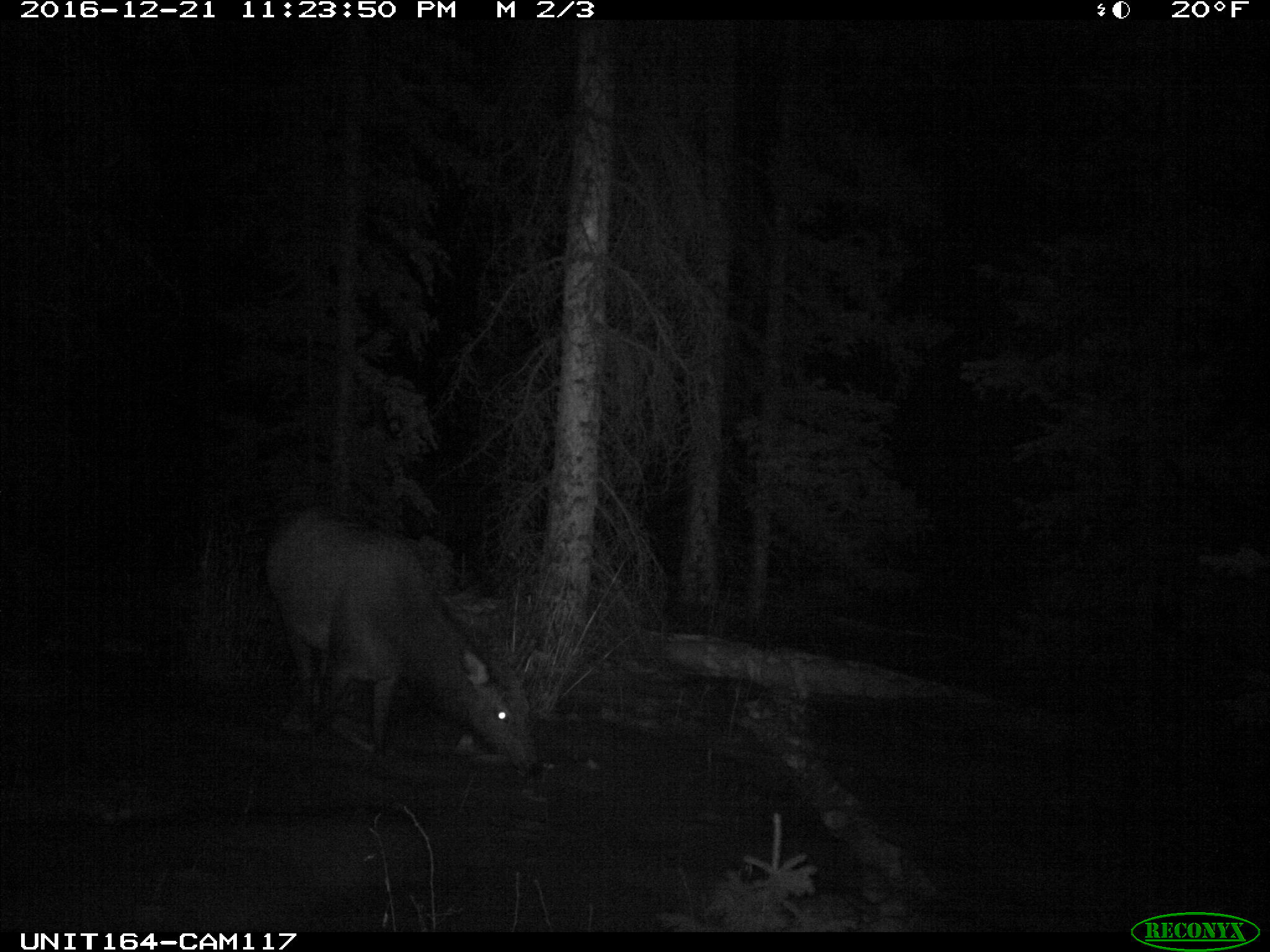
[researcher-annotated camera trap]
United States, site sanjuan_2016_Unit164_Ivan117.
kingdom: Animalia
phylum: Chordata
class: Mammalia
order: Artiodactyla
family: Cervidae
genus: Cervus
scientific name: Cervus elaphus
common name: red deer